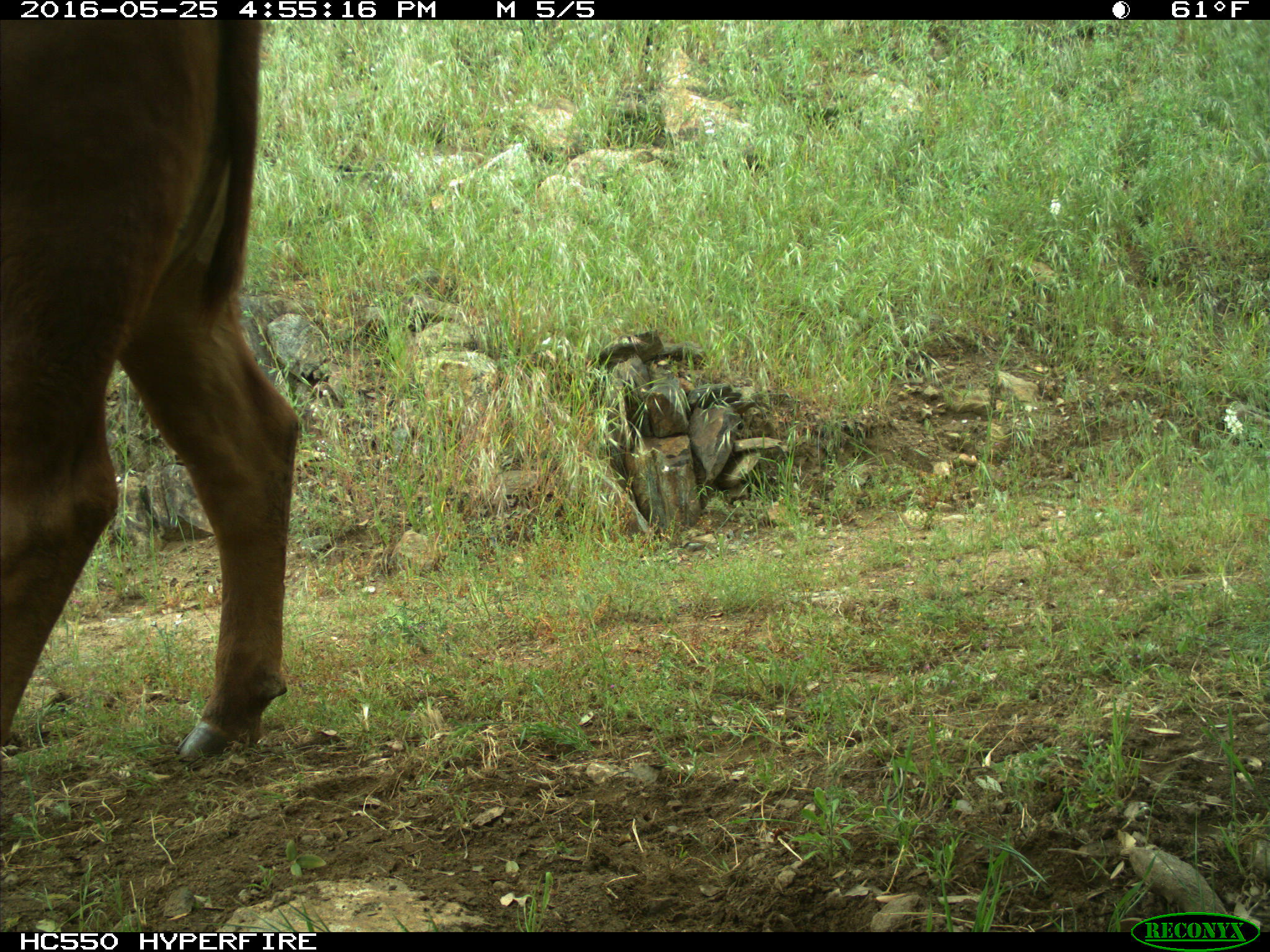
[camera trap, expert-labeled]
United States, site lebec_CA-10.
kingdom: Animalia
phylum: Chordata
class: Mammalia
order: Artiodactyla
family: Bovidae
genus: Bos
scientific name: Bos taurus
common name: domestic cow